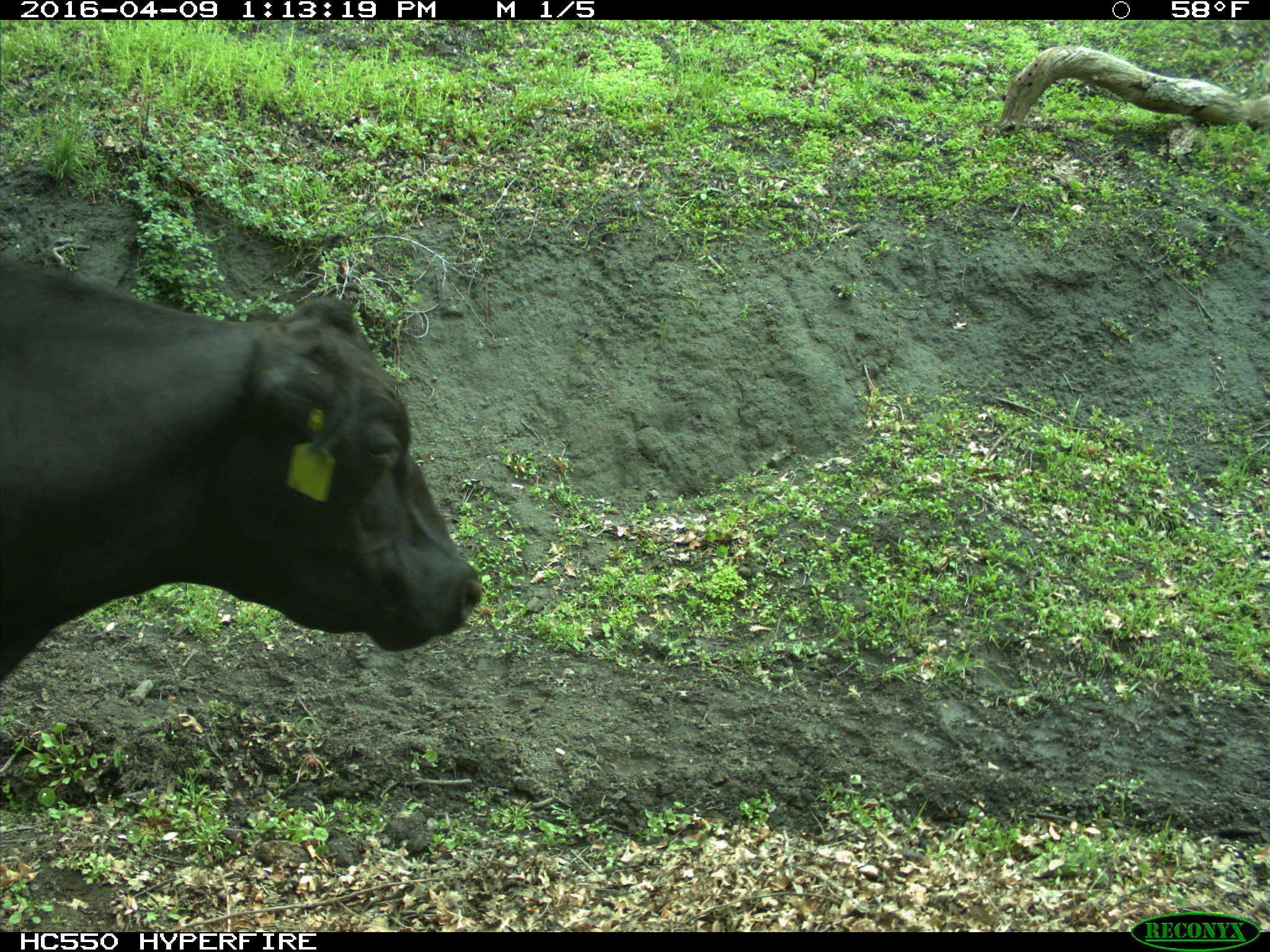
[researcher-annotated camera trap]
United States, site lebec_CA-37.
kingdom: Animalia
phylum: Chordata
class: Mammalia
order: Artiodactyla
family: Bovidae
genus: Bos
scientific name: Bos taurus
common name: domestic cow